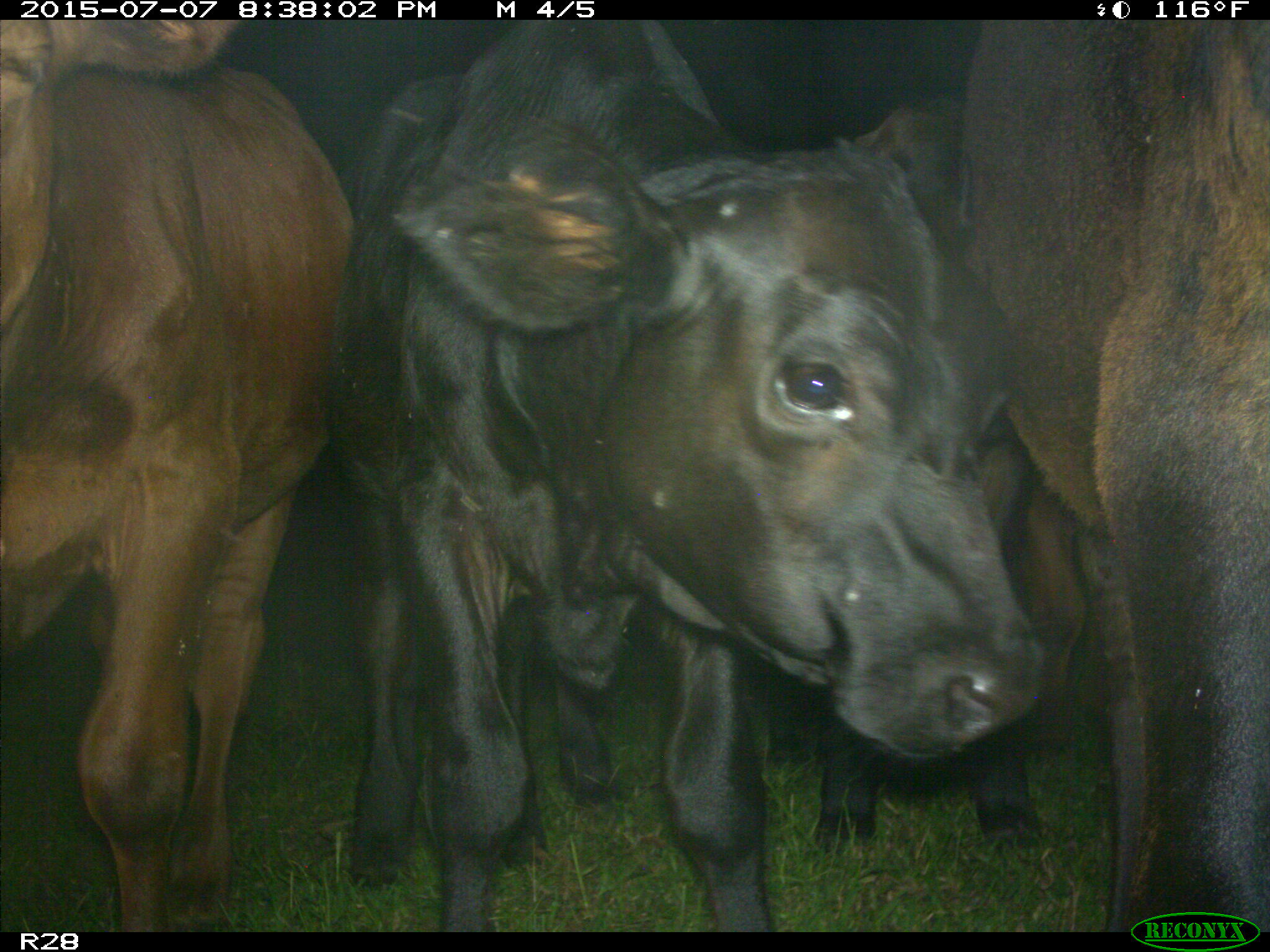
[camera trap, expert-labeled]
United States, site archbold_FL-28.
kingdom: Animalia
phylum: Chordata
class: Mammalia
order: Artiodactyla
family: Bovidae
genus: Bos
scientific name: Bos taurus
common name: domestic cow